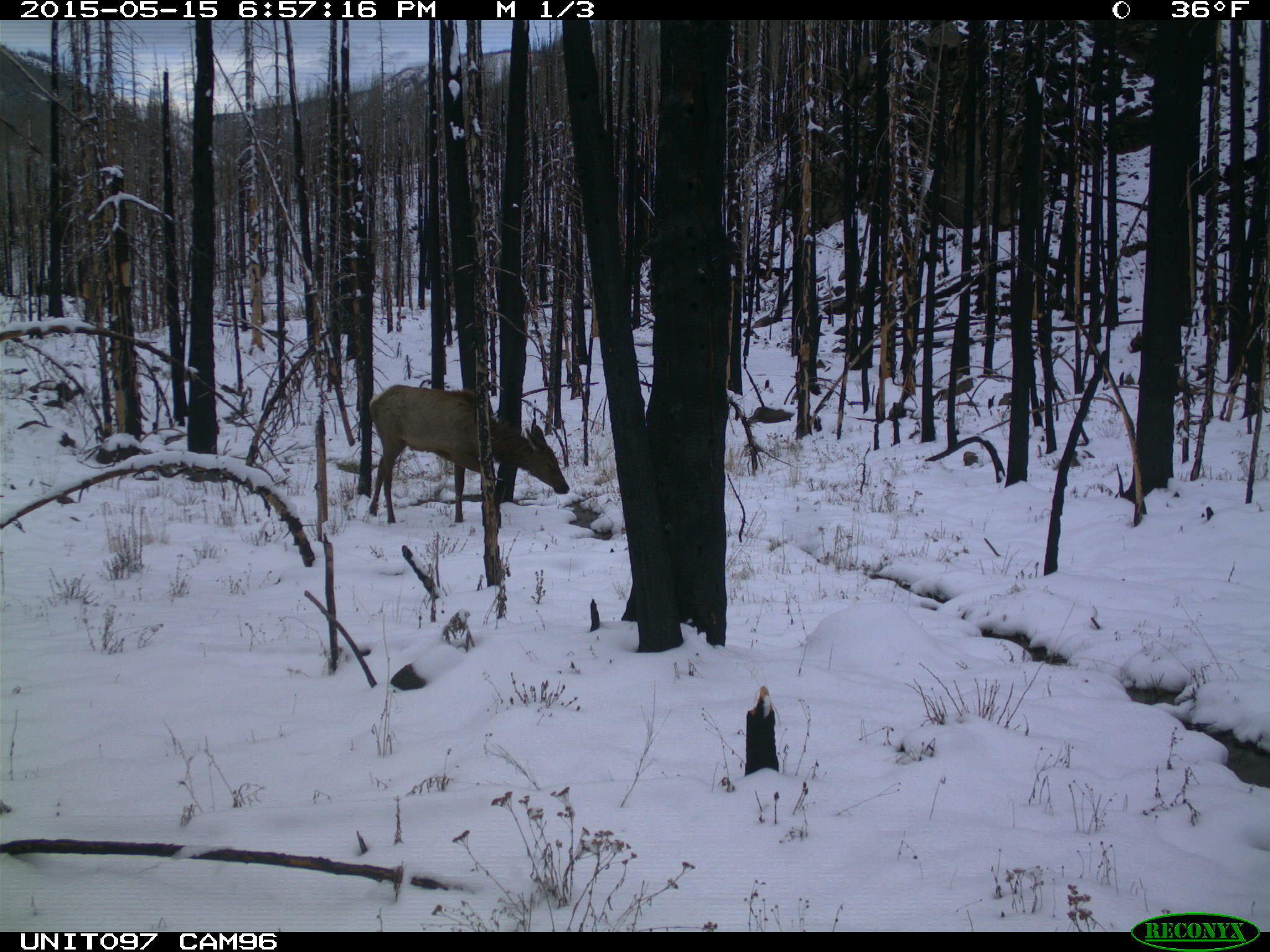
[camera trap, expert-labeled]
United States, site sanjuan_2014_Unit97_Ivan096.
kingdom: Animalia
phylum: Chordata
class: Mammalia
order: Artiodactyla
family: Cervidae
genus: Cervus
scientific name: Cervus elaphus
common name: red deer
Cervus elaphus (red deer).